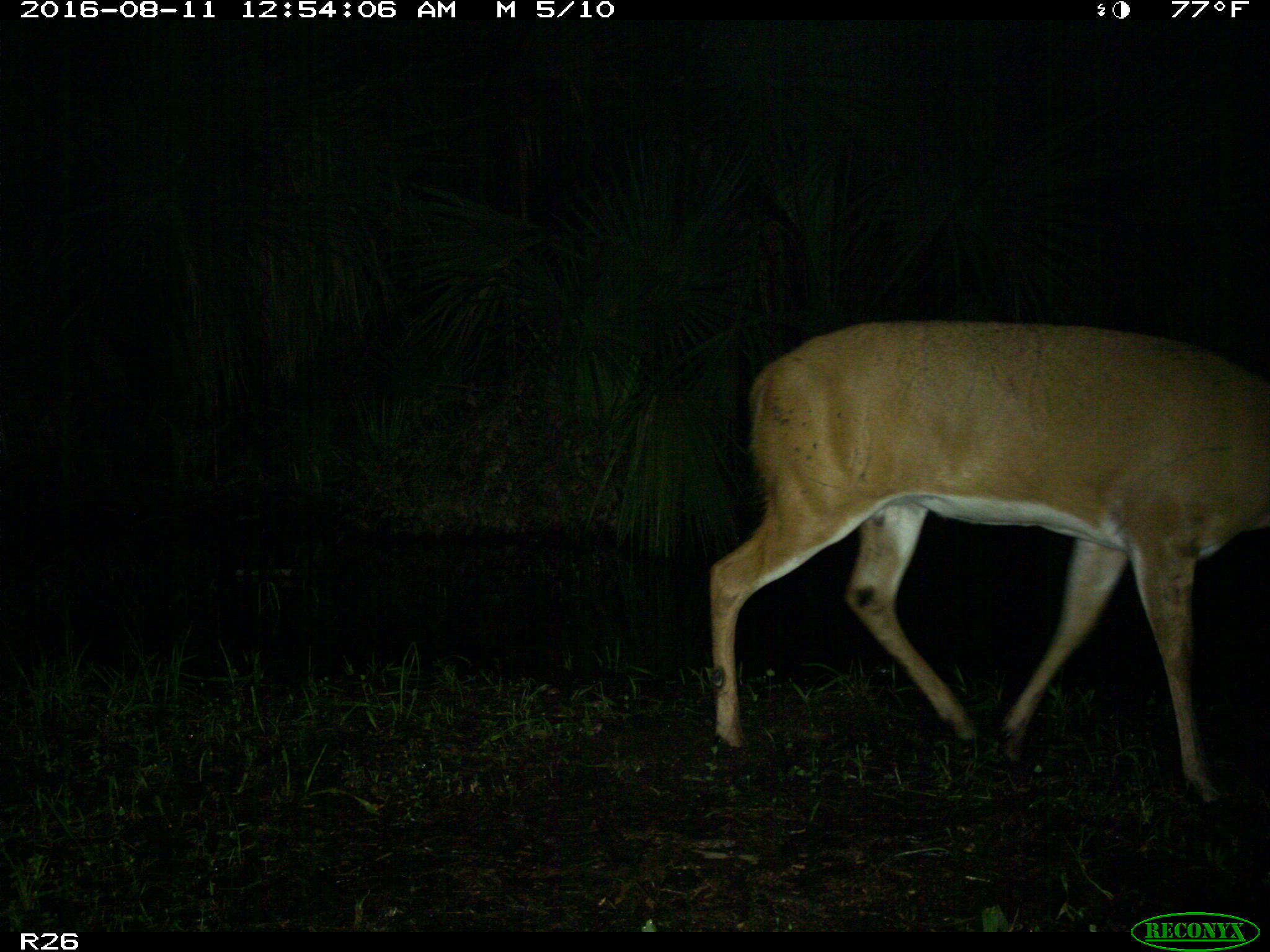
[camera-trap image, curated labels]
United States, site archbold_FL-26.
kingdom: Animalia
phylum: Chordata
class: Mammalia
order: Artiodactyla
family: Cervidae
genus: Odocoileus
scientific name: Odocoileus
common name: deer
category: unidentified deer